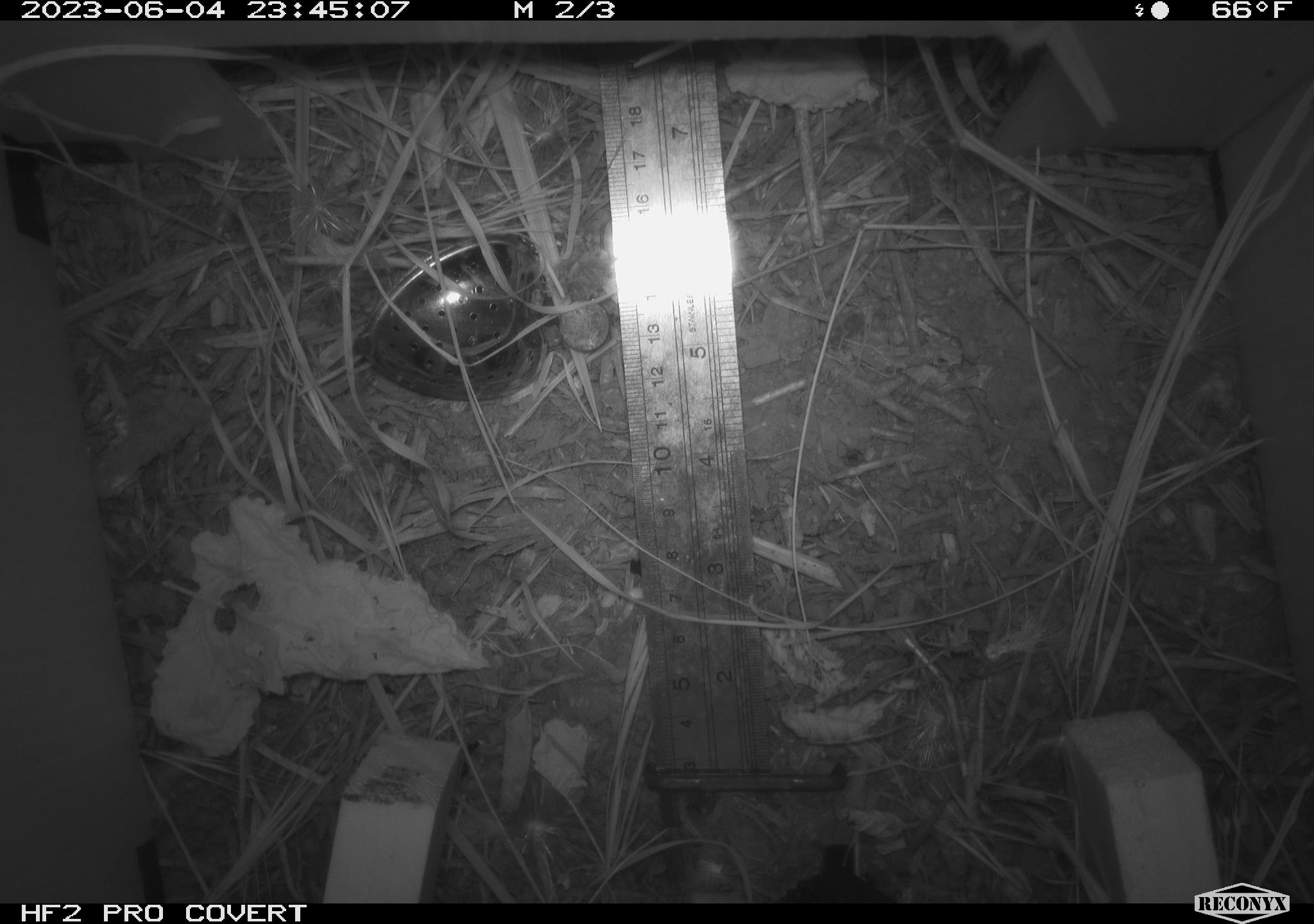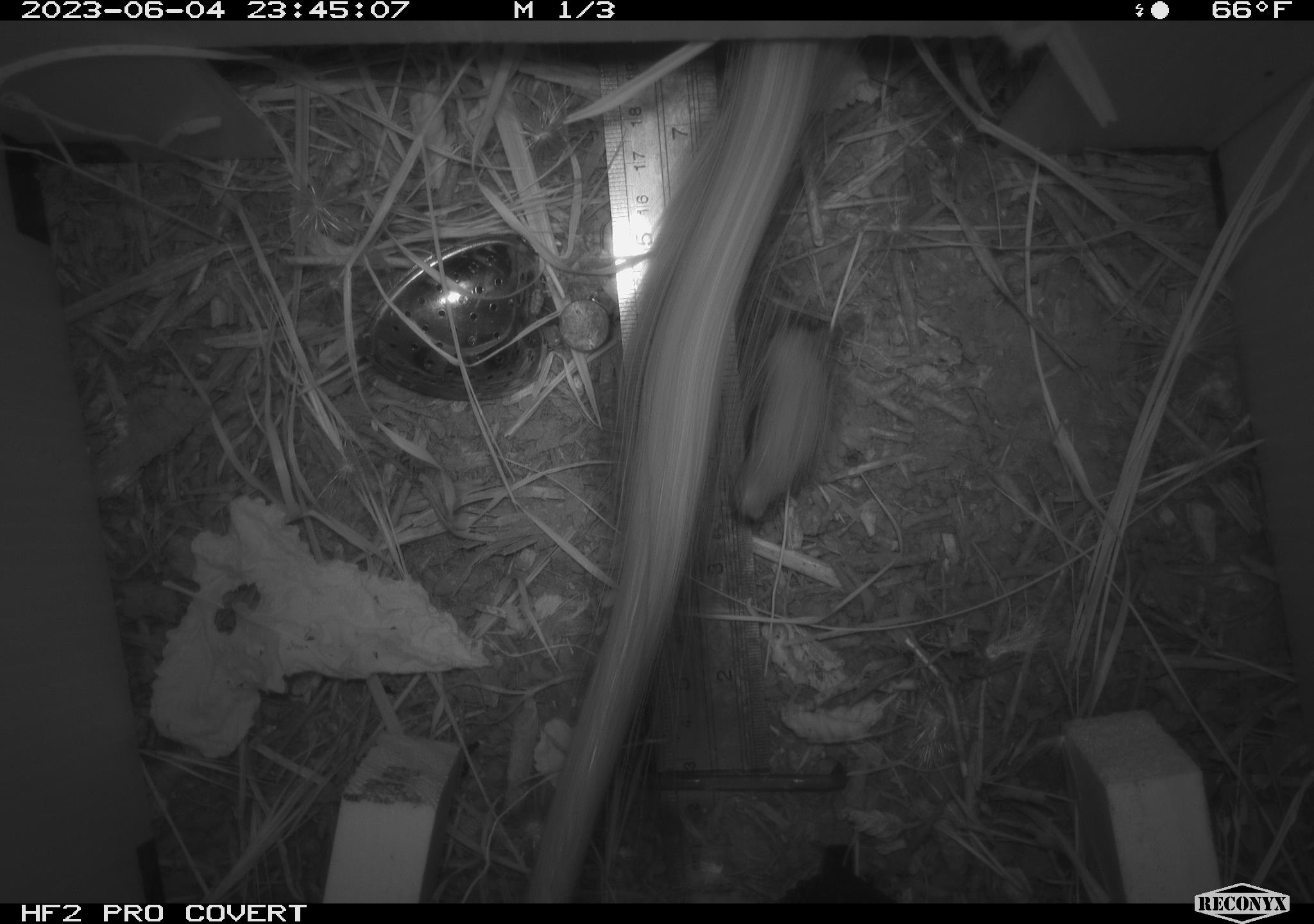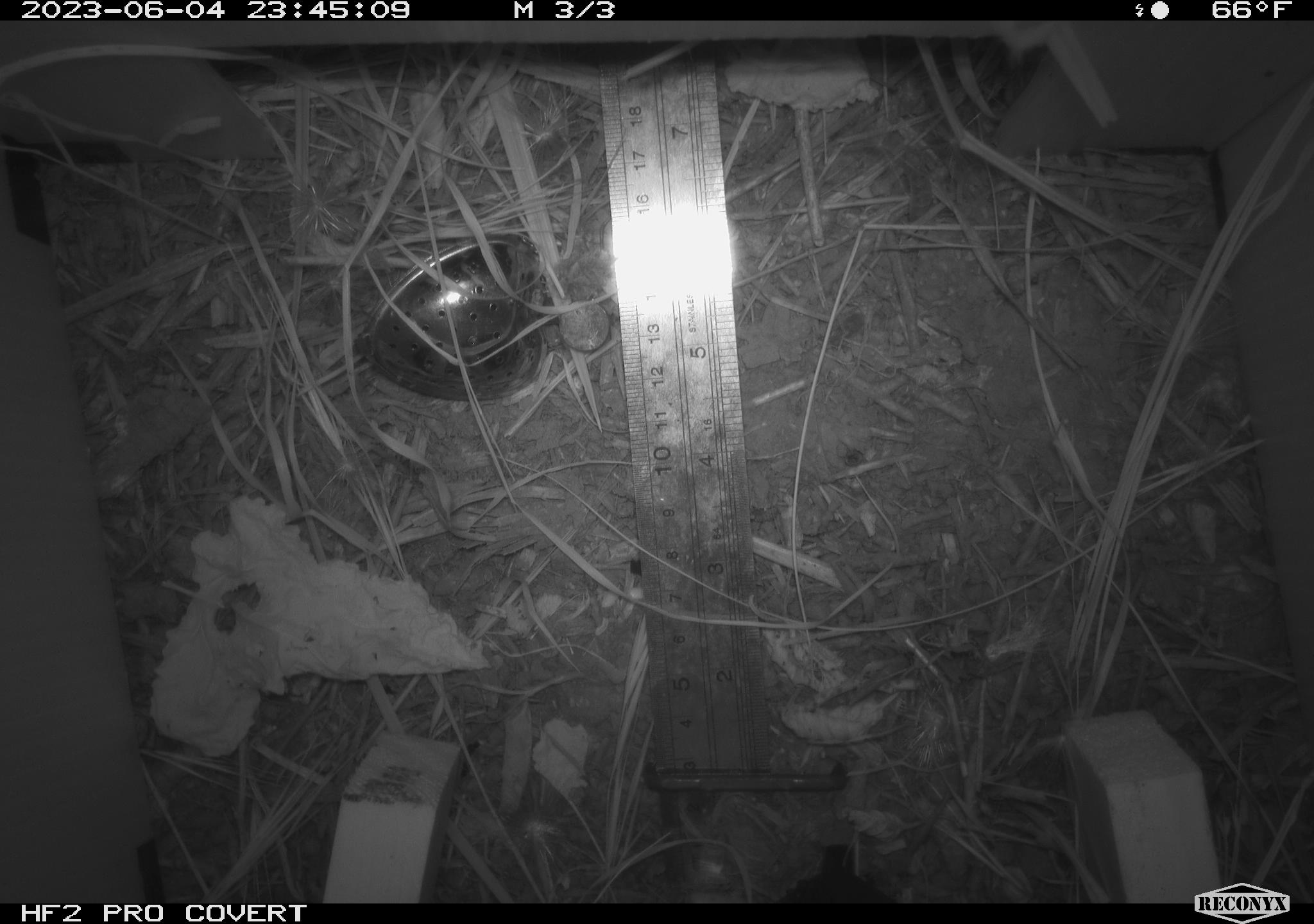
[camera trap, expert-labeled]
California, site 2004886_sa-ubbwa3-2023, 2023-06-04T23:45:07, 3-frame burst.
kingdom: Animalia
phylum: Chordata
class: Mammalia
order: Rodentia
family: Muridae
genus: Rattus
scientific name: Rattus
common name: rat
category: rattus species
Rattus species (rat) (Rattus).